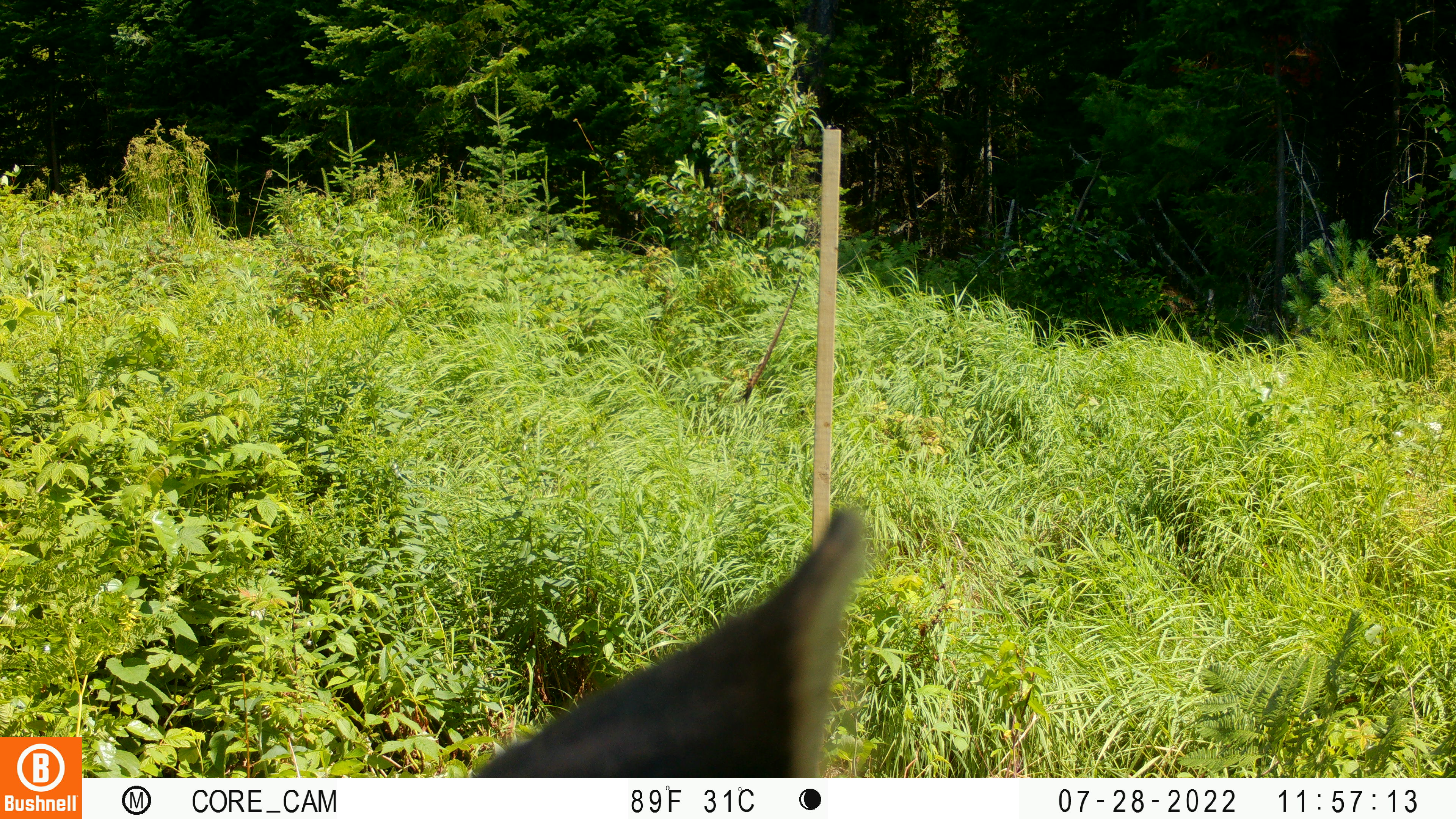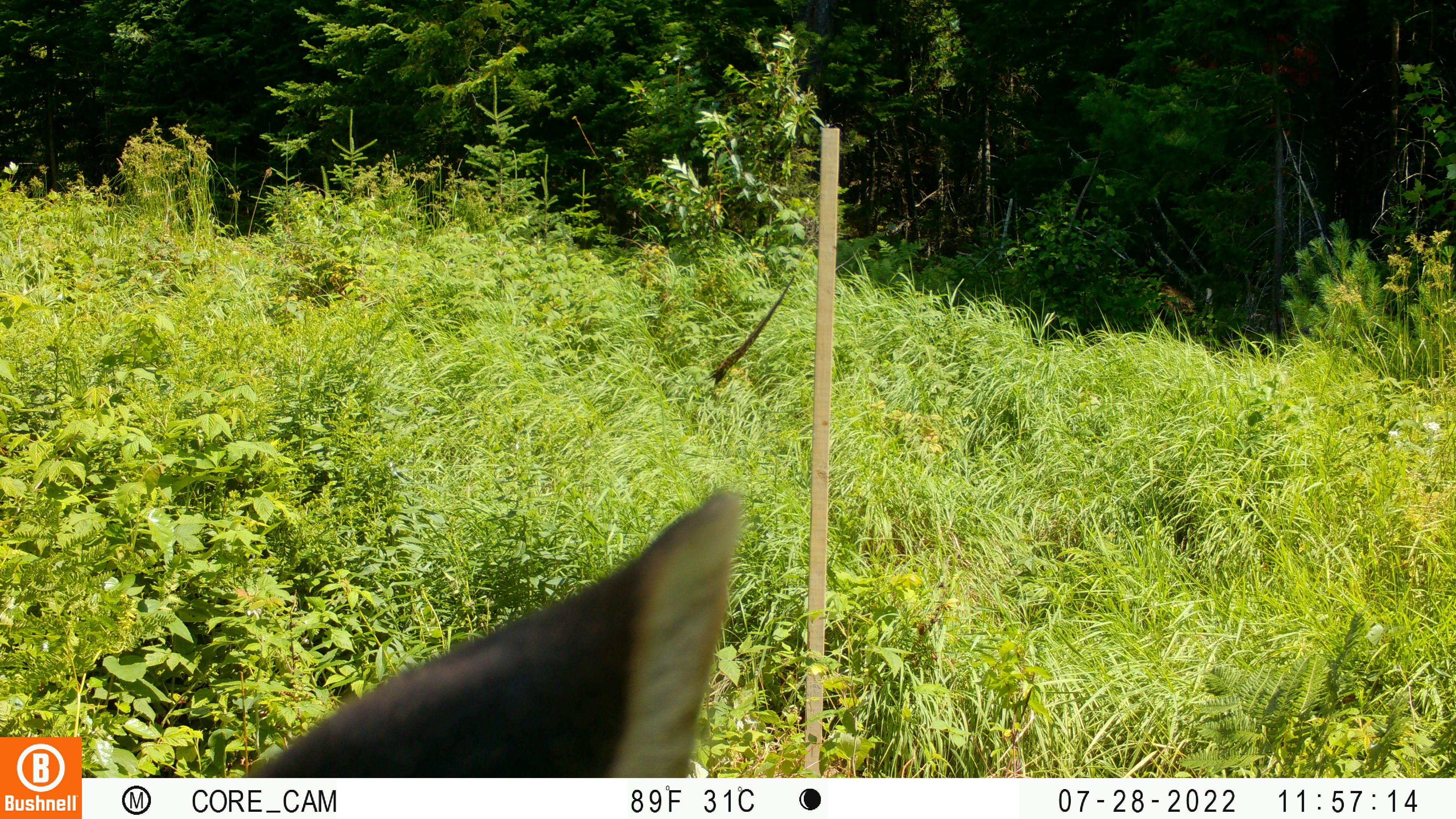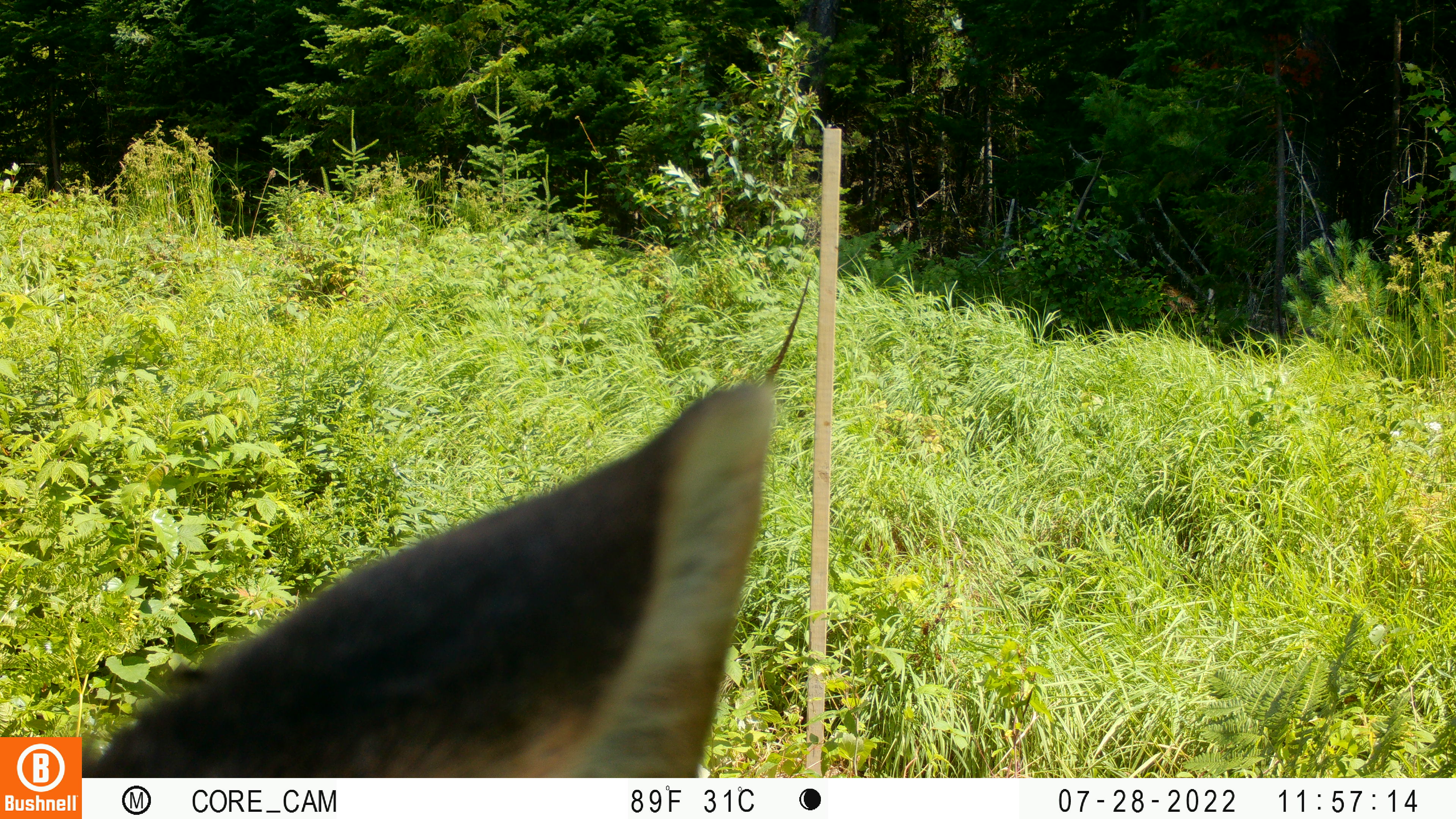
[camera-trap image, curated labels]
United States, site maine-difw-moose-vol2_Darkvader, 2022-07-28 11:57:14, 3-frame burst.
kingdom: Animalia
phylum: Chordata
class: Mammalia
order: Artiodactyla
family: Cervidae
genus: Alces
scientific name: Alces alces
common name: moose